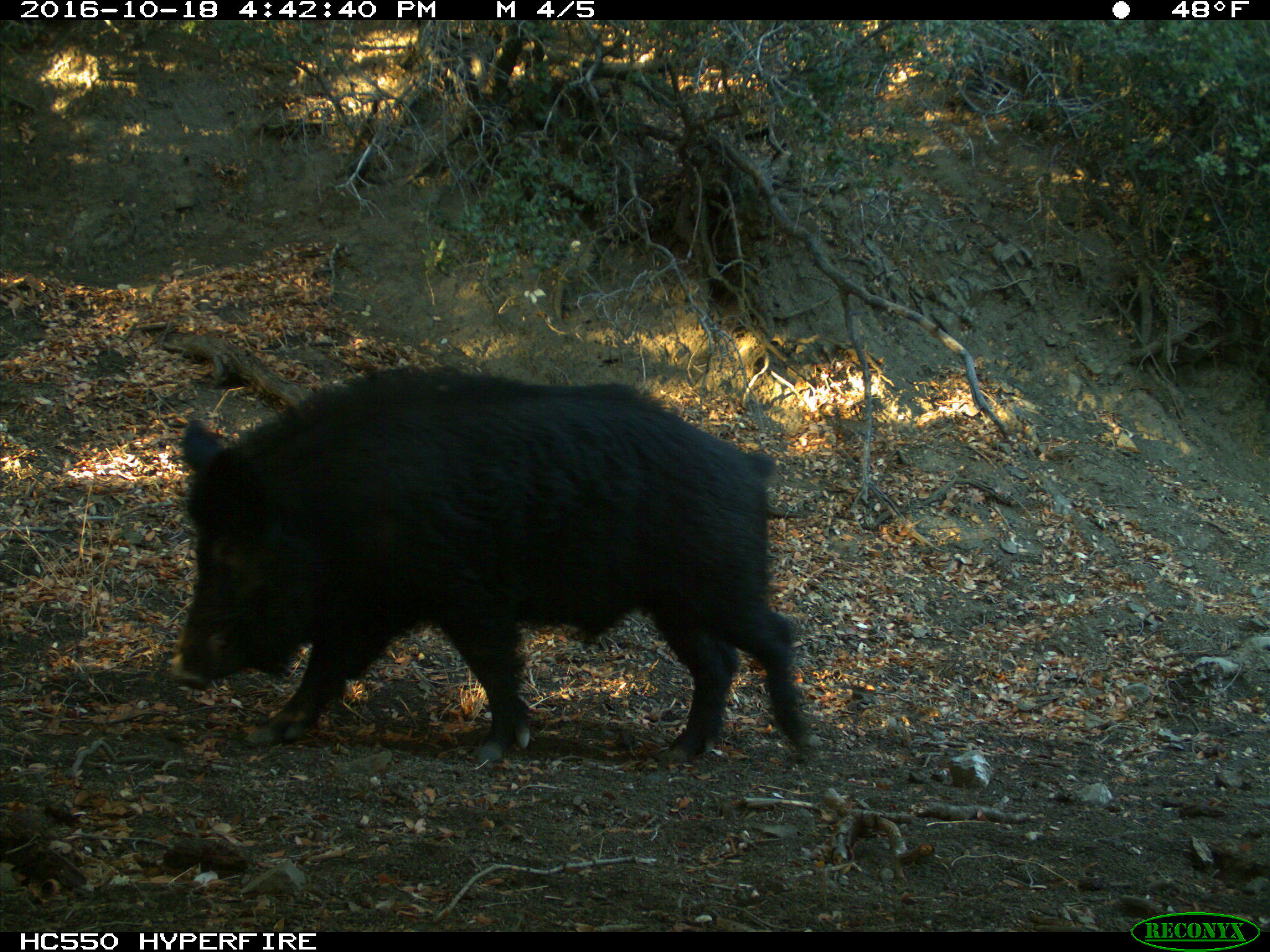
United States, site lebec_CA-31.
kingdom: Animalia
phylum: Chordata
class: Mammalia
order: Artiodactyla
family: Suidae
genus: Sus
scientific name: Sus scrofa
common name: wild boar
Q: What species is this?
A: Sus scrofa (wild boar).